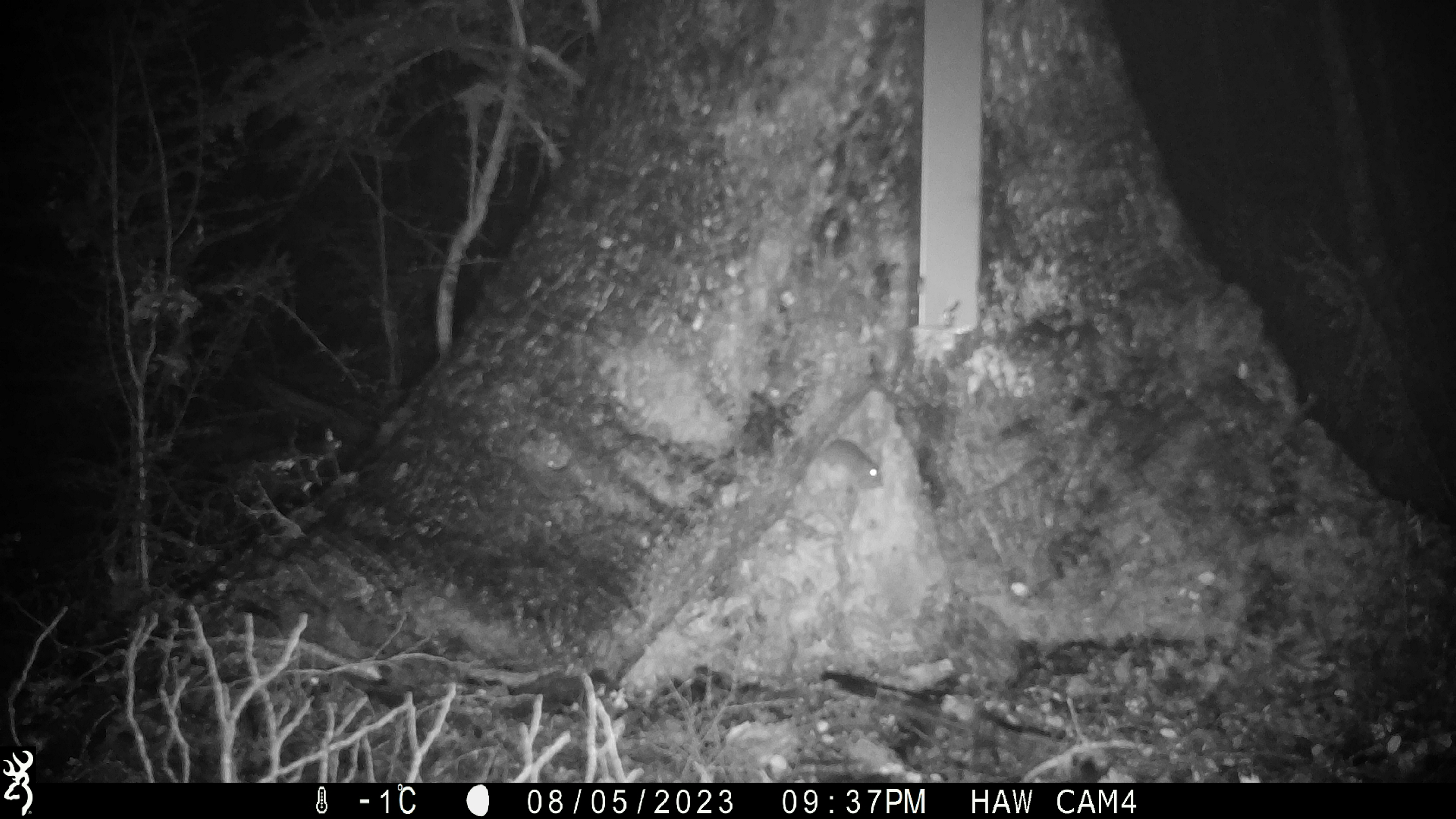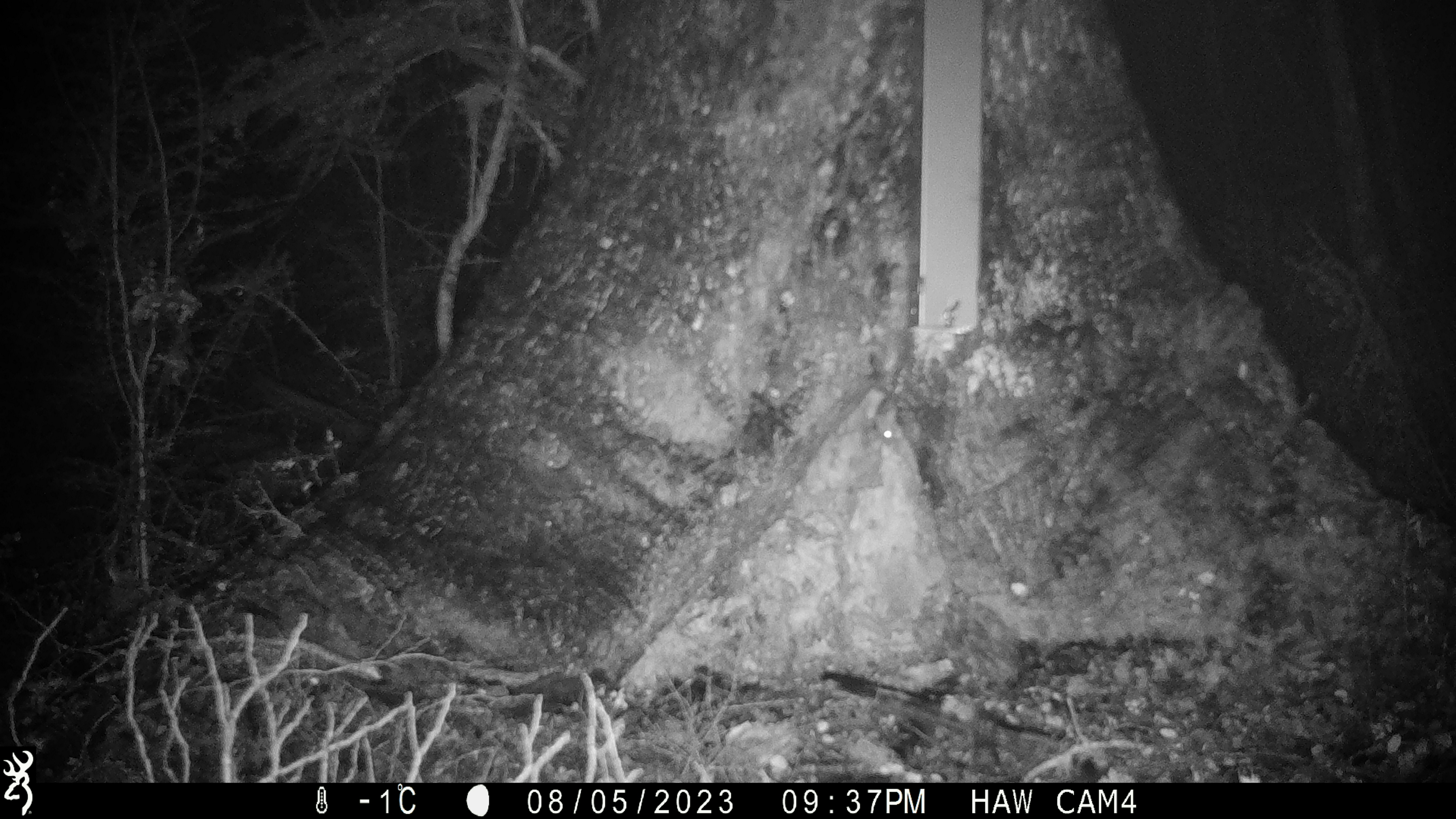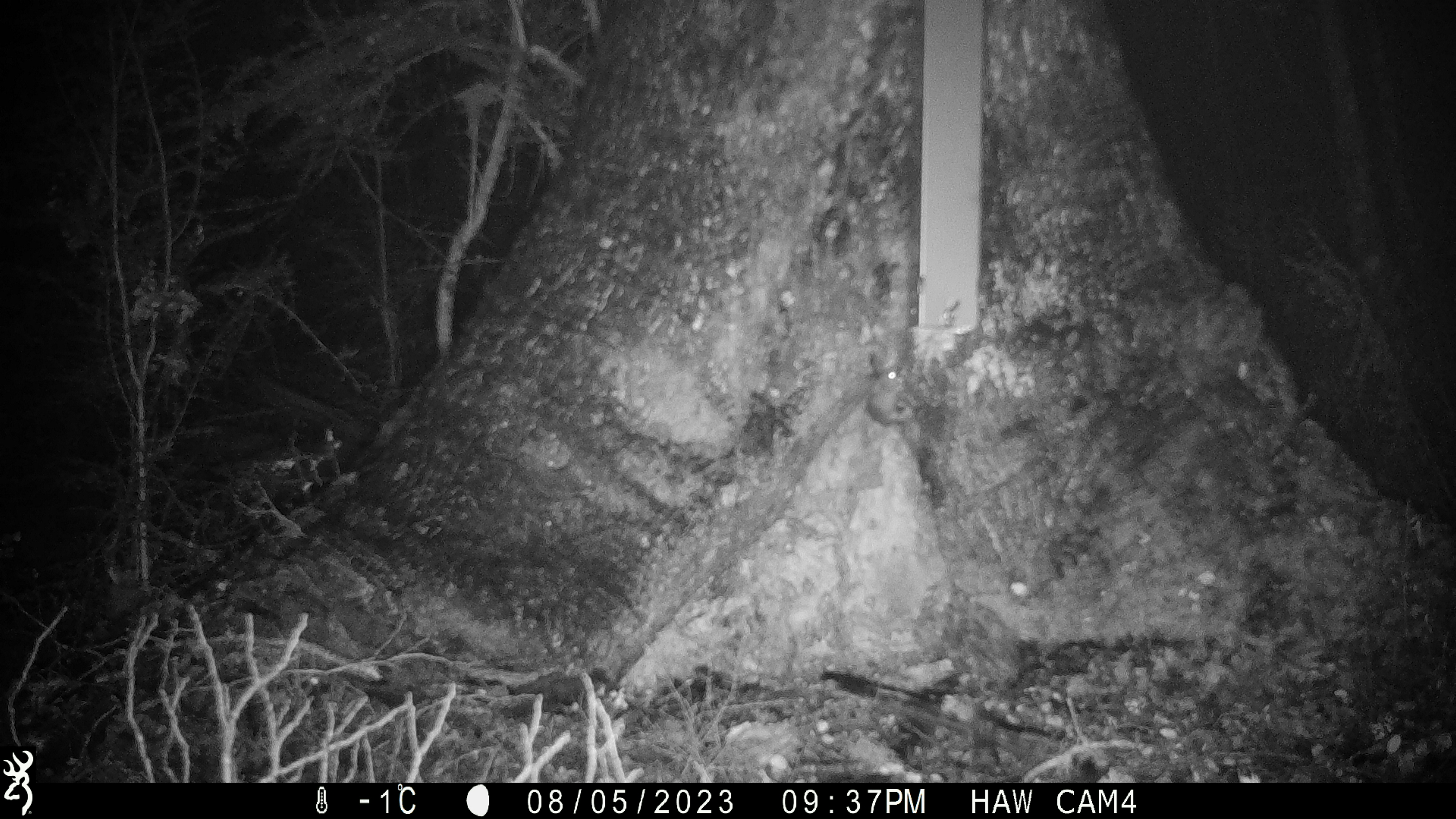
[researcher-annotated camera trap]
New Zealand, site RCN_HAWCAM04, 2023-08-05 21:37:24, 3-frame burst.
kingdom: Animalia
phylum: Chordata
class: Mammalia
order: Rodentia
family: Muridae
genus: Mus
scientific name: Mus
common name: mouse